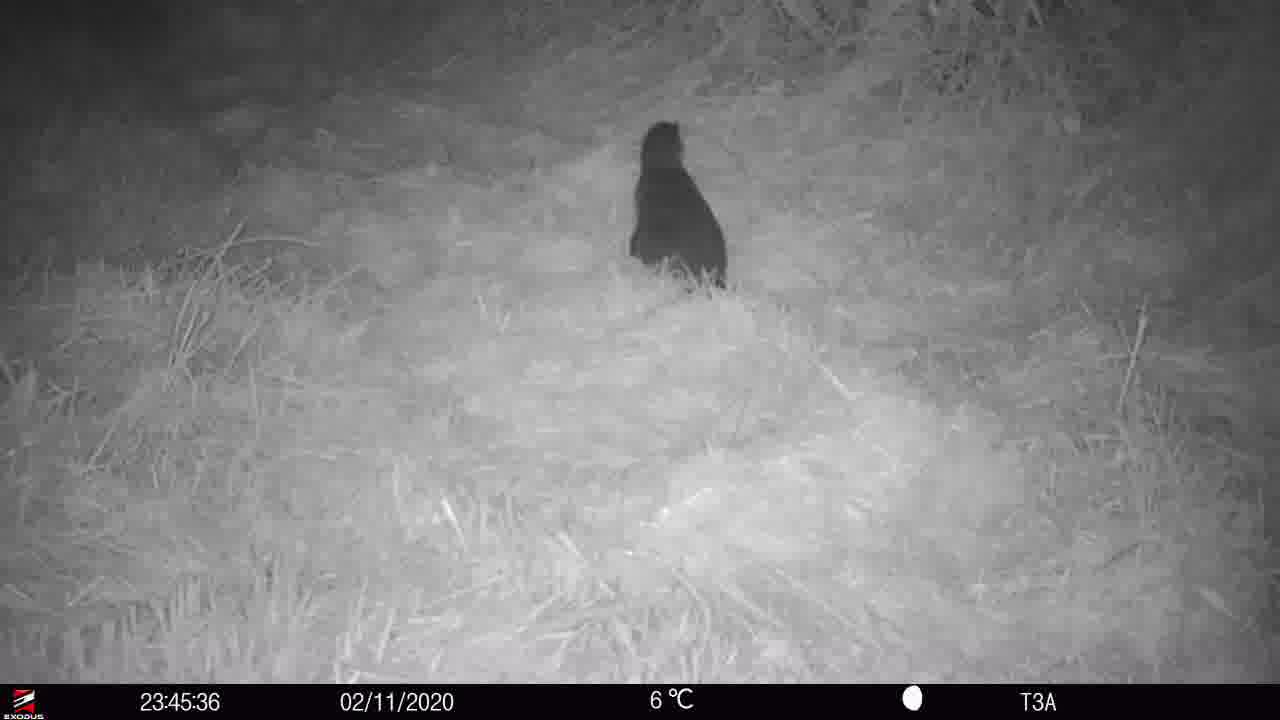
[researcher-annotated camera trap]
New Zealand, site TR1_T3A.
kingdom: Animalia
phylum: Chordata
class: Aves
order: Sphenisciformes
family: Spheniscidae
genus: Eudyptula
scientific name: Eudyptula minor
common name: little blue penguin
Little blue penguin (Eudyptula minor).